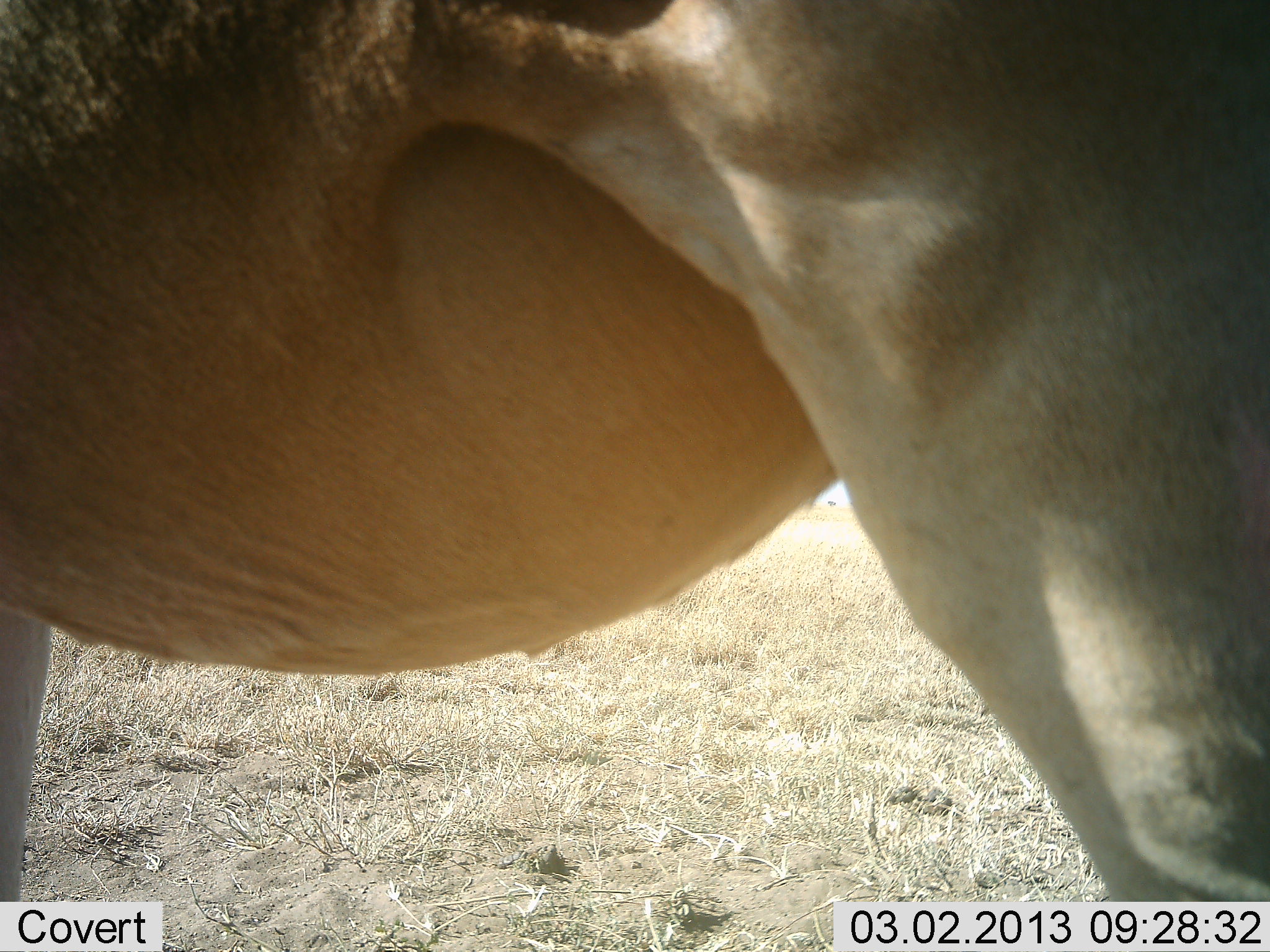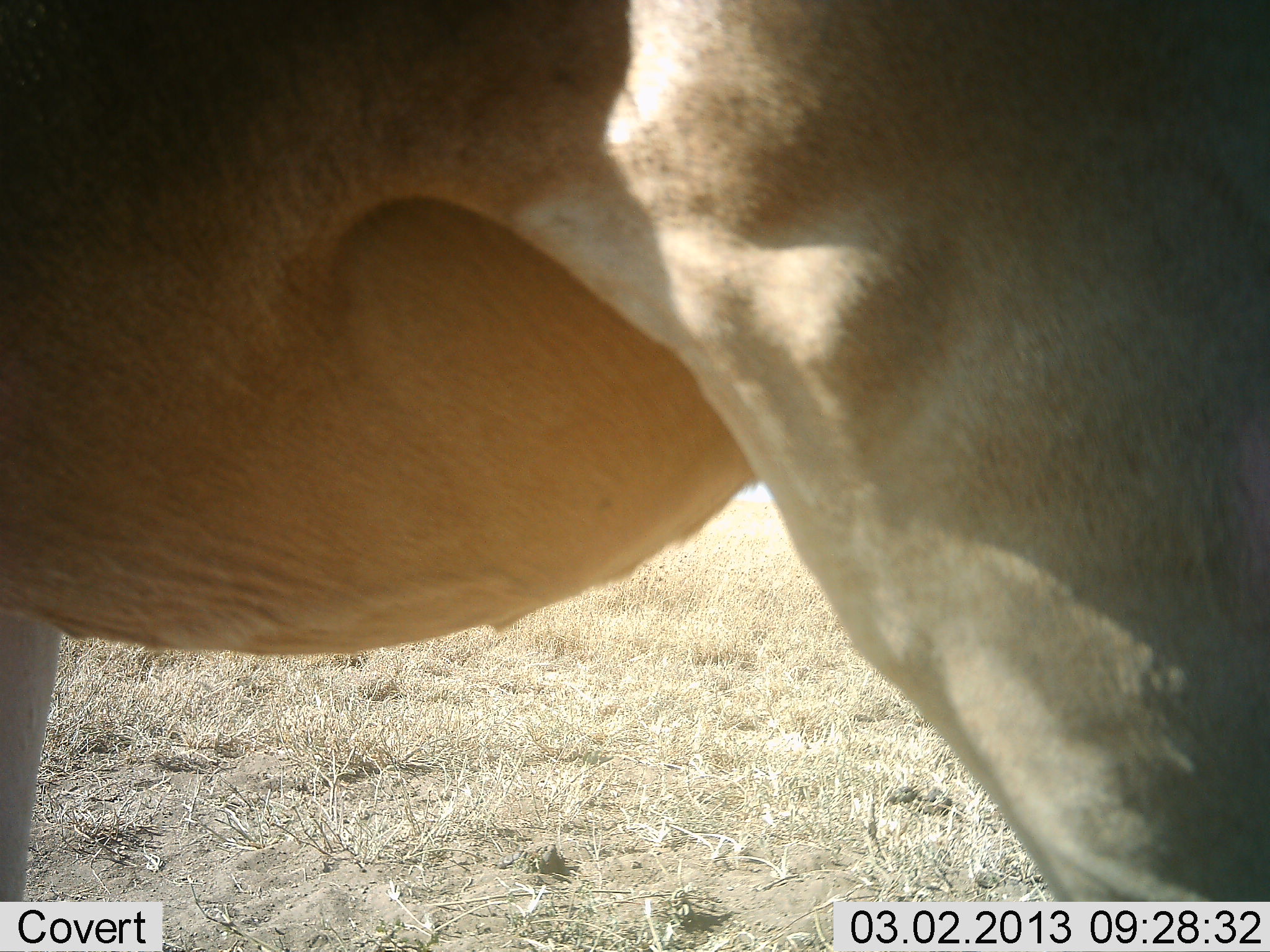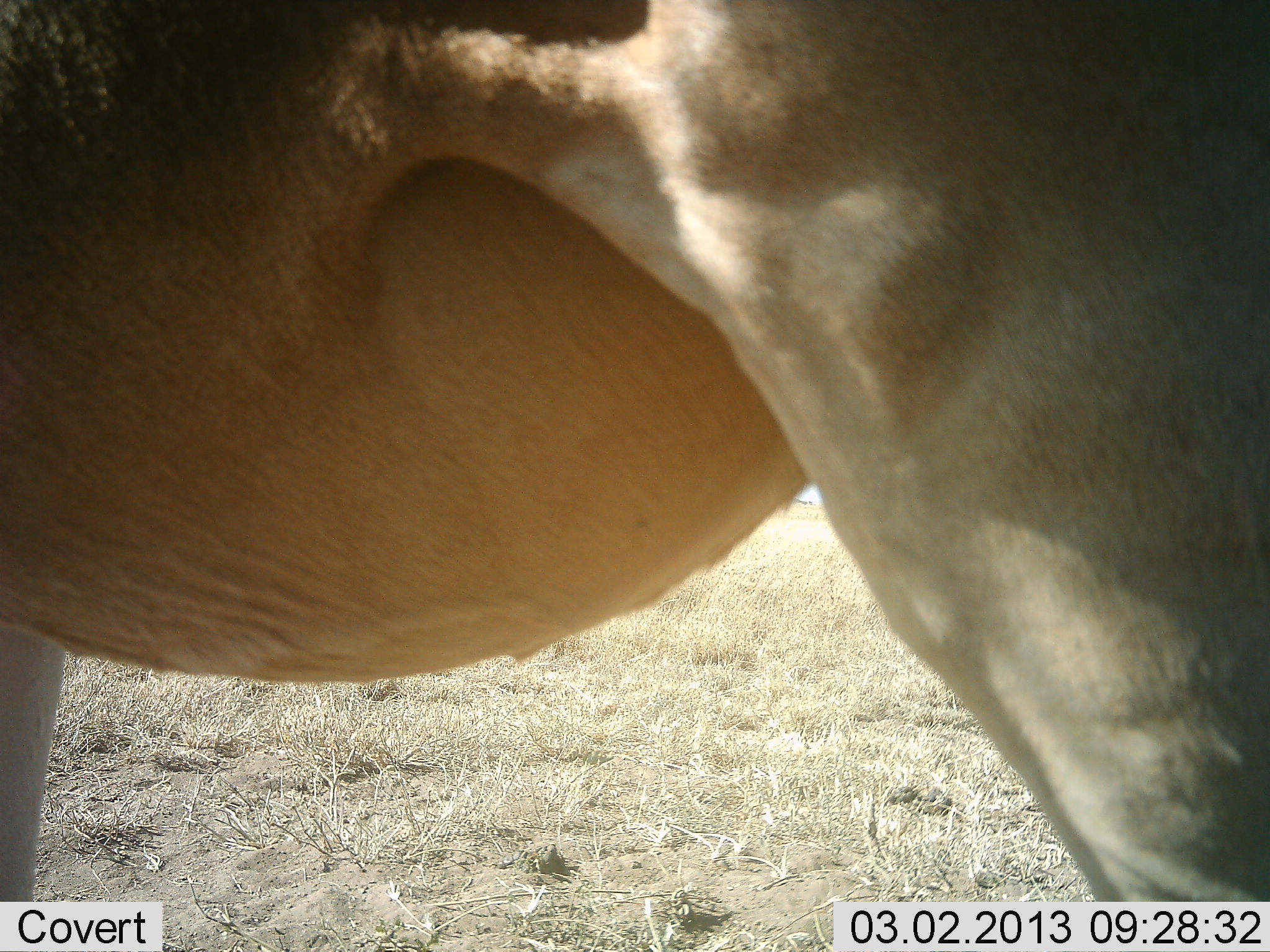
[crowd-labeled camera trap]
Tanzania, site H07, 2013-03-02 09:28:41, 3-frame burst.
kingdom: Animalia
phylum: Chordata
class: Mammalia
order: Artiodactyla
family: Bovidae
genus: Alcelaphus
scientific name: Alcelaphus buselaphus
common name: hartebeest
Hartebeest (Alcelaphus buselaphus), count 1. Behavior (volunteer vote fractions): standing 100%, resting 0%, moving 0%, interacting 0%. Young present (vote fraction): 0%. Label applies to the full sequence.